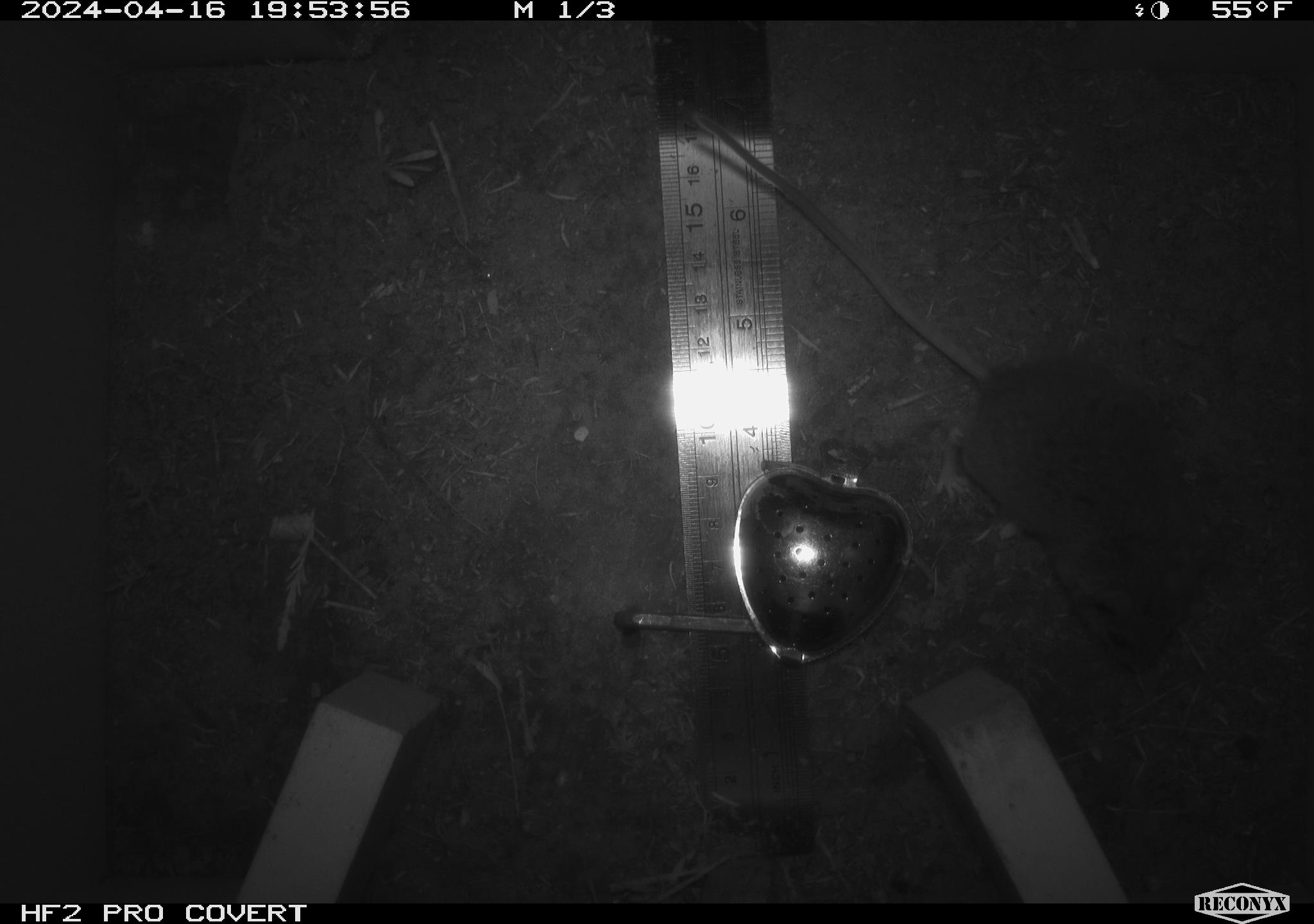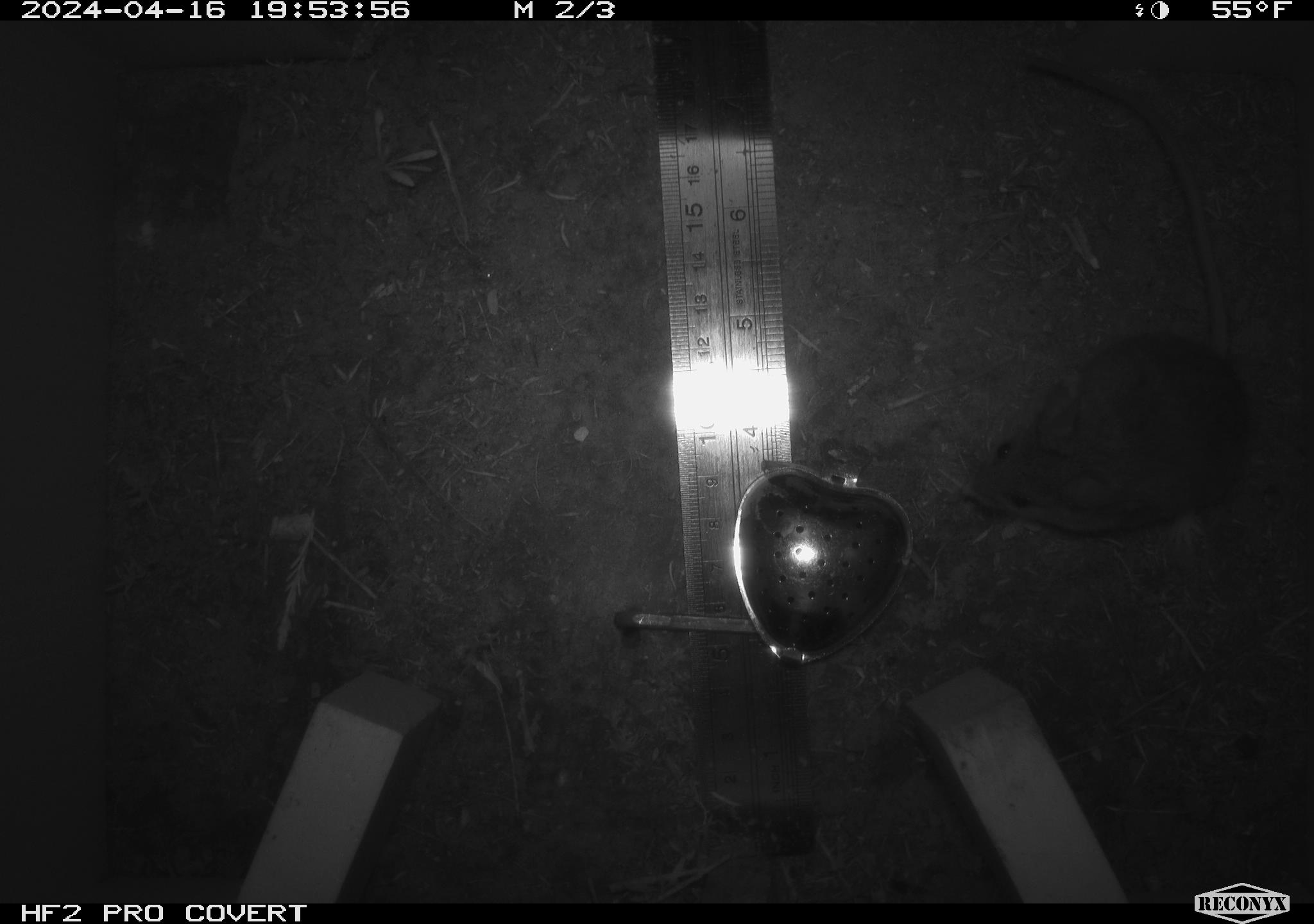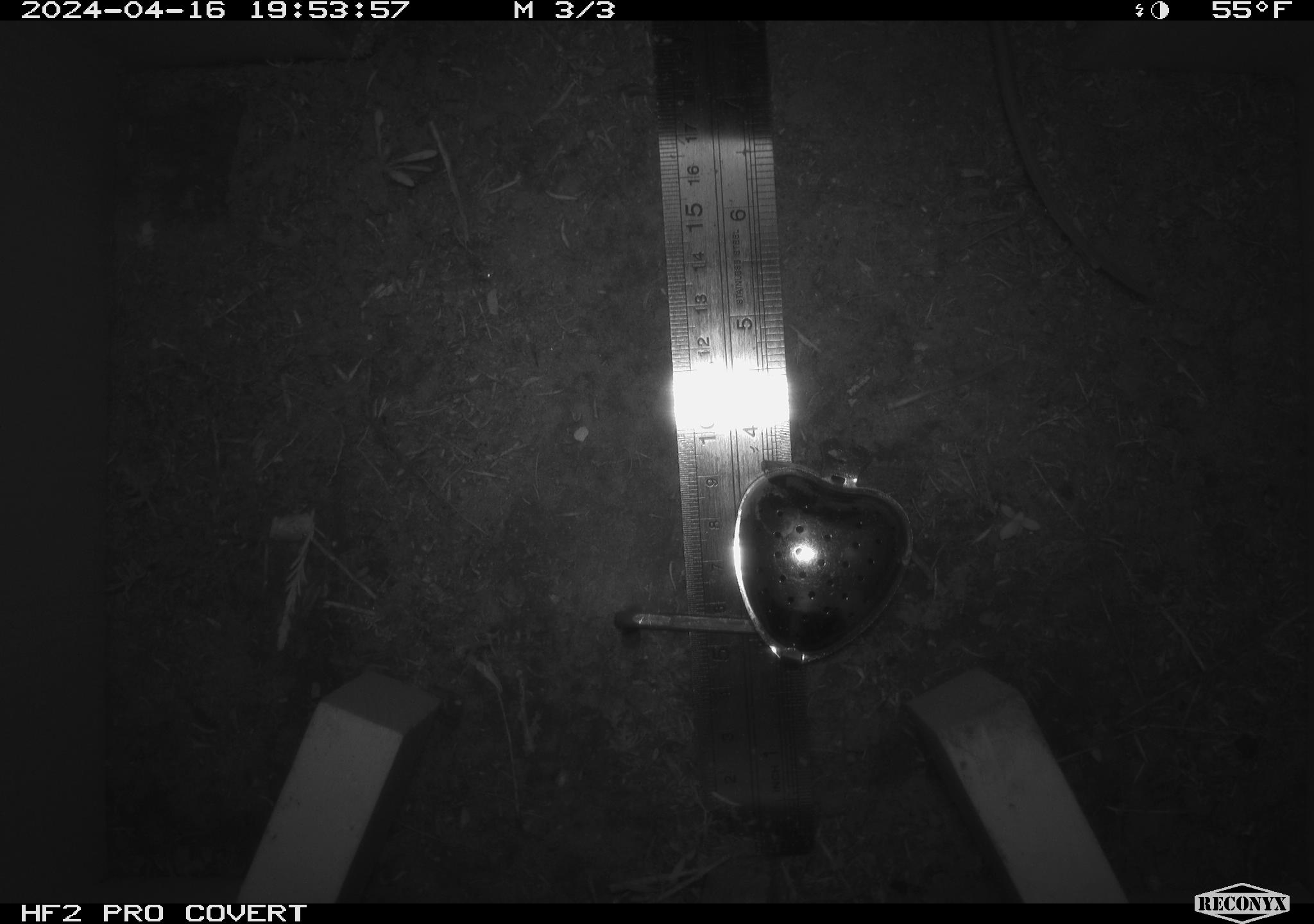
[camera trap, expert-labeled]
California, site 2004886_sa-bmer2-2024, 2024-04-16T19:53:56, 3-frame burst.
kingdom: Animalia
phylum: Chordata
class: Mammalia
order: Rodentia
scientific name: Rodentia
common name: mouse species